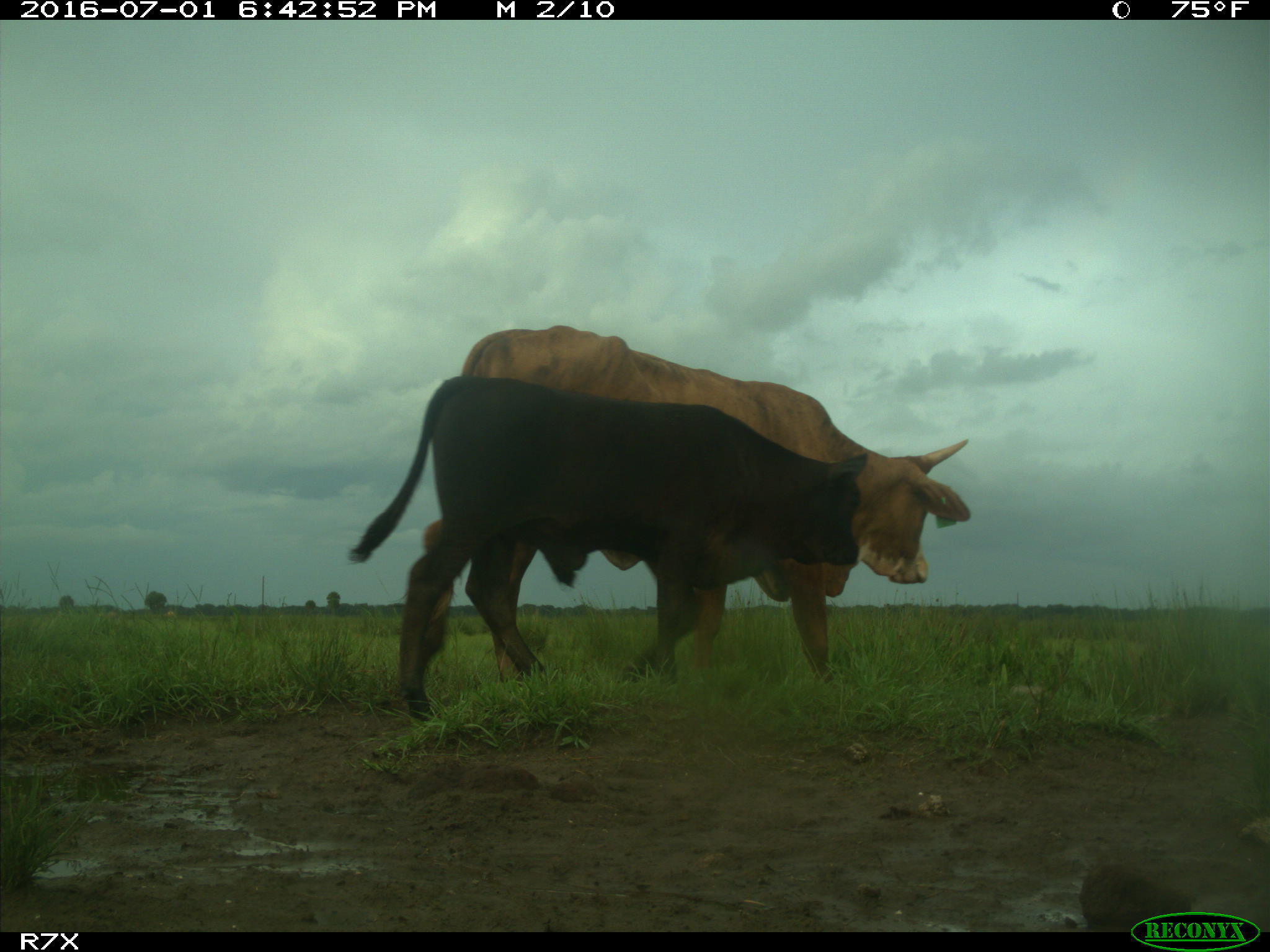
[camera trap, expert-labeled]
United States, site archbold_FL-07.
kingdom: Animalia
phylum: Chordata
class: Mammalia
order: Artiodactyla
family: Bovidae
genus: Bos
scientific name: Bos taurus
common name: domestic cow